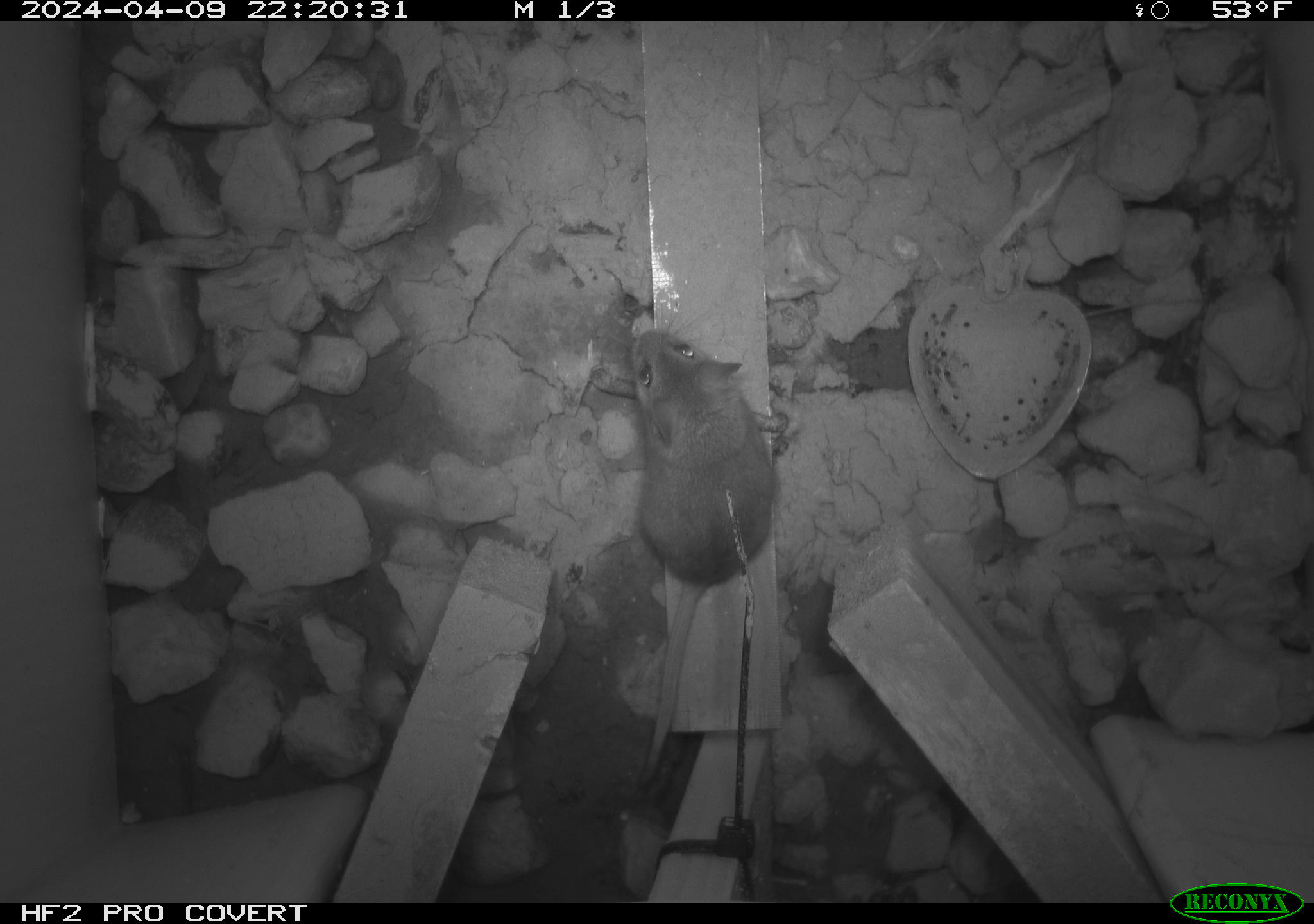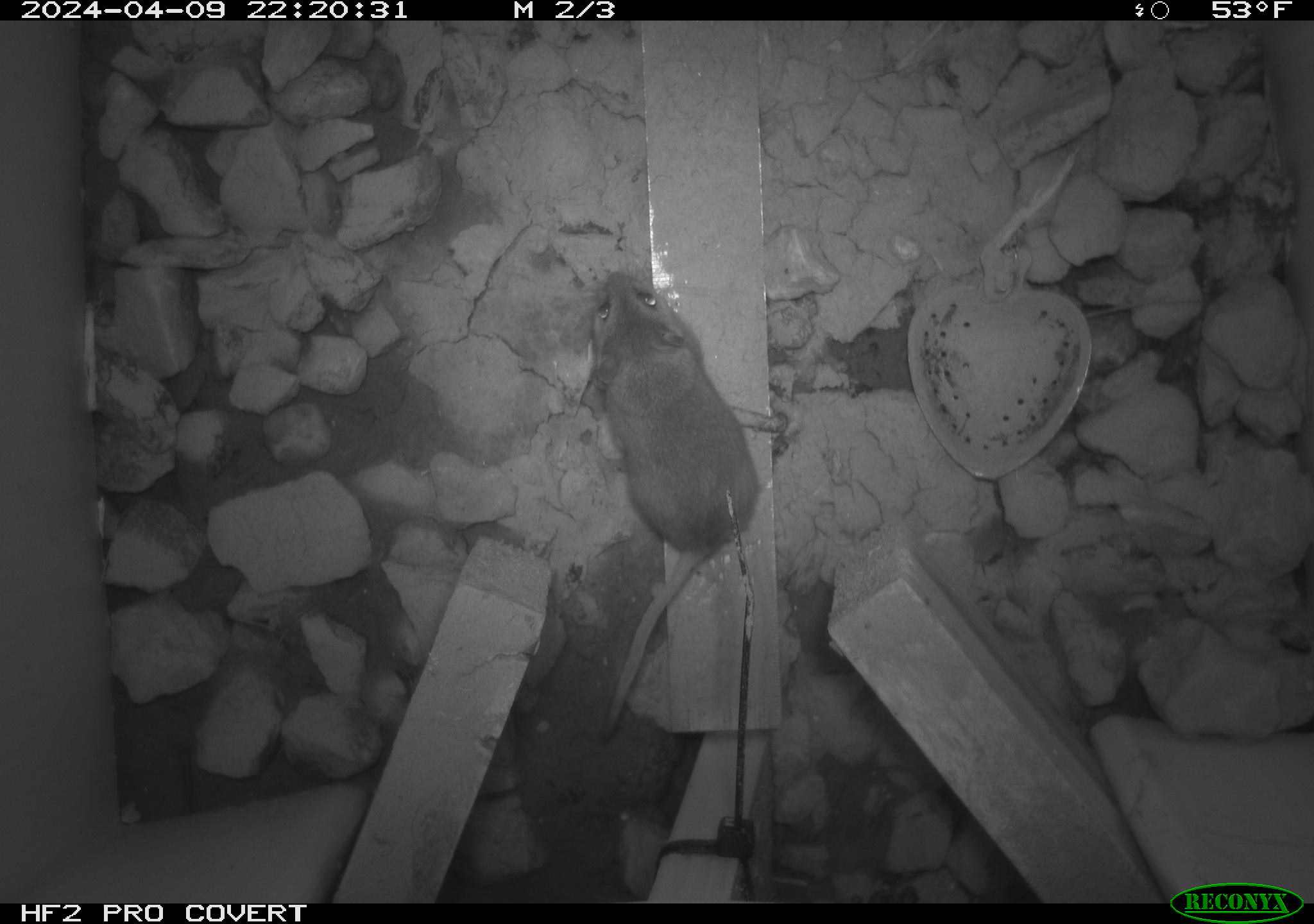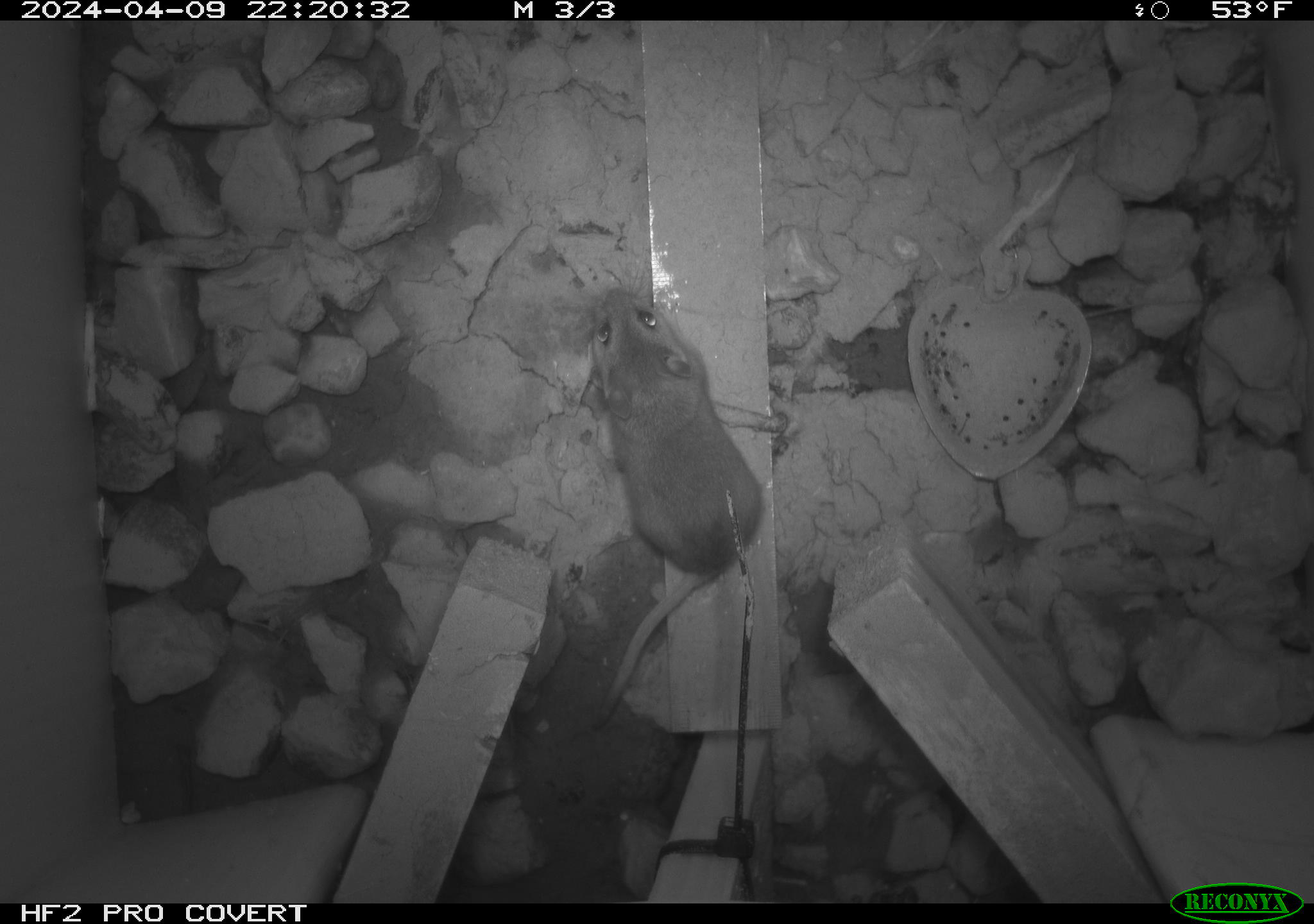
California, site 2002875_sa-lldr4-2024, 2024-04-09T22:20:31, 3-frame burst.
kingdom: Animalia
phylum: Chordata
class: Mammalia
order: Rodentia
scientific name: Rodentia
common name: rodent